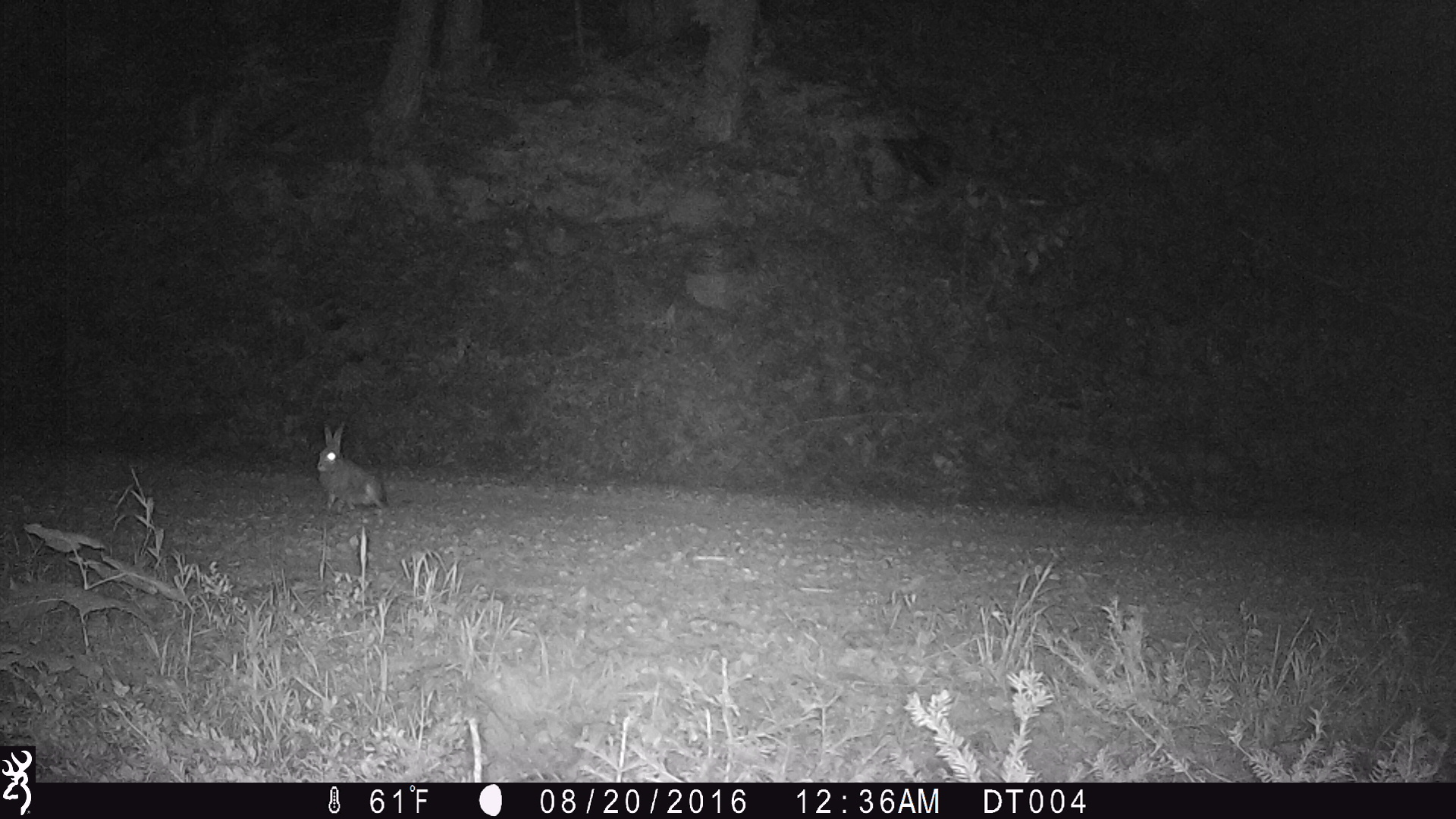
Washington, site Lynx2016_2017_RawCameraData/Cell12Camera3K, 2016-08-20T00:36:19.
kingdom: Animalia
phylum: Chordata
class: Mammalia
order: Lagomorpha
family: Leporidae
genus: Lepus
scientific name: Lepus americanus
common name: snowshoe hare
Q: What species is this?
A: Lepus americanus (snowshoe hare).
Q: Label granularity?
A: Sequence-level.